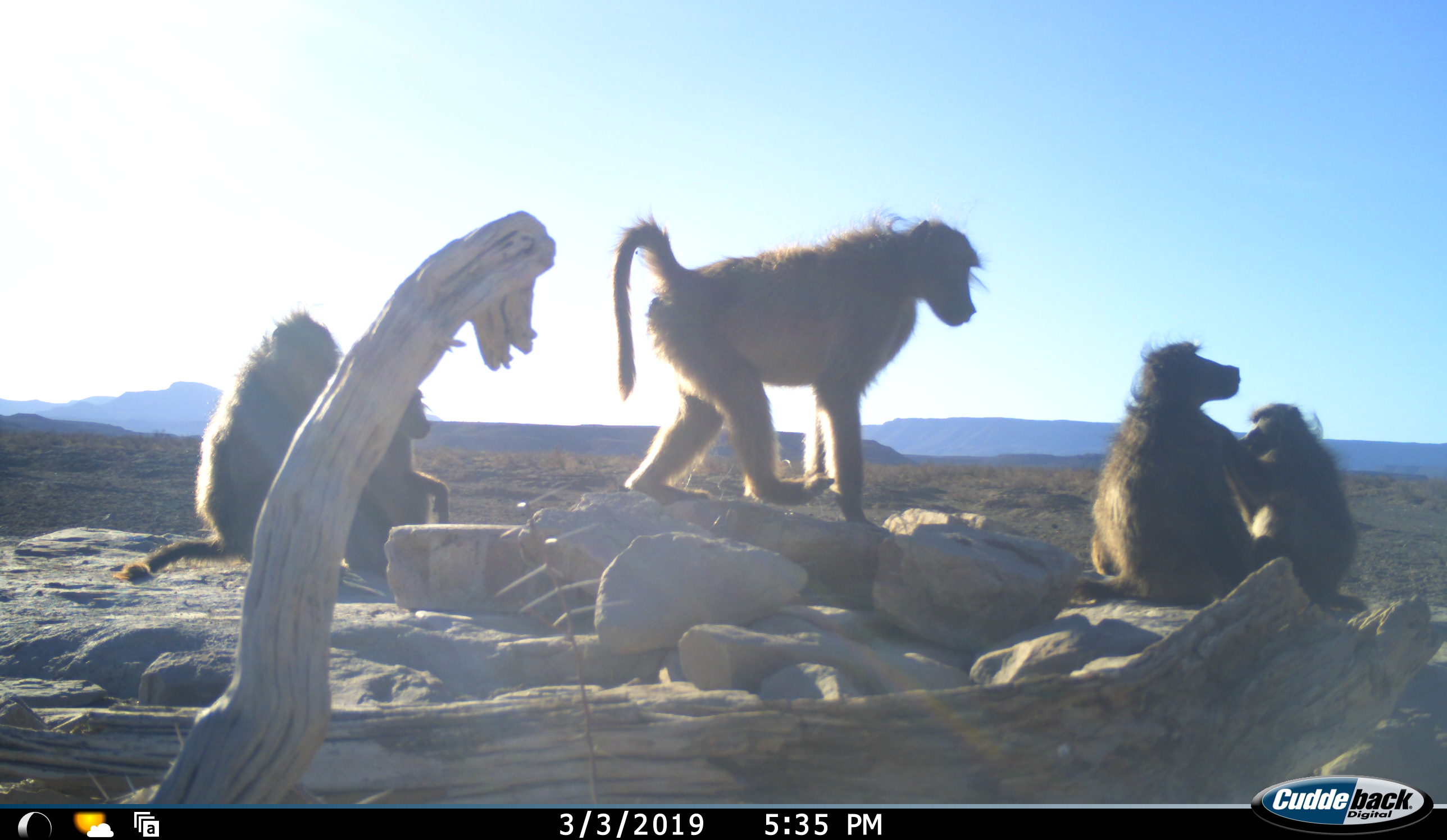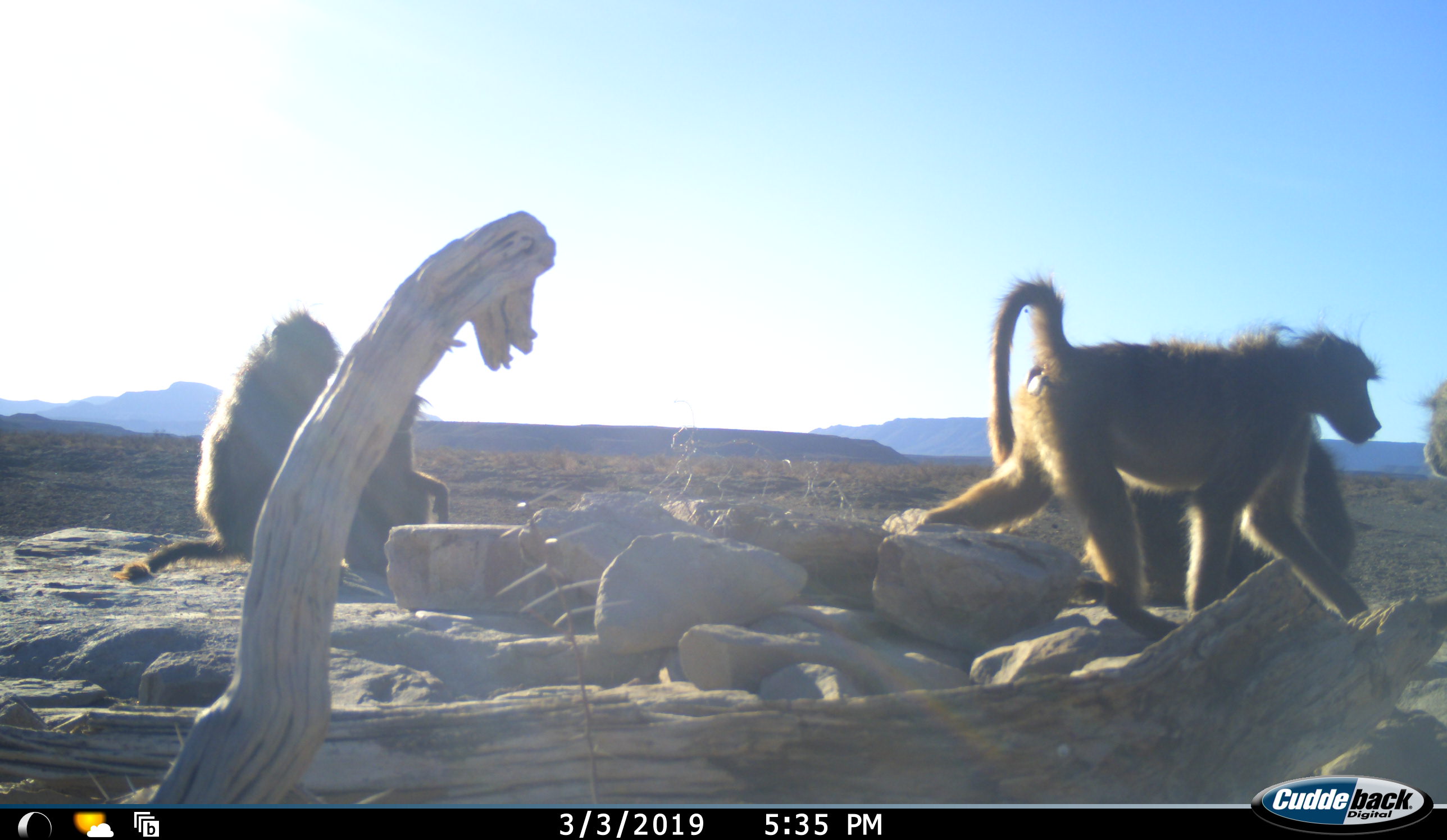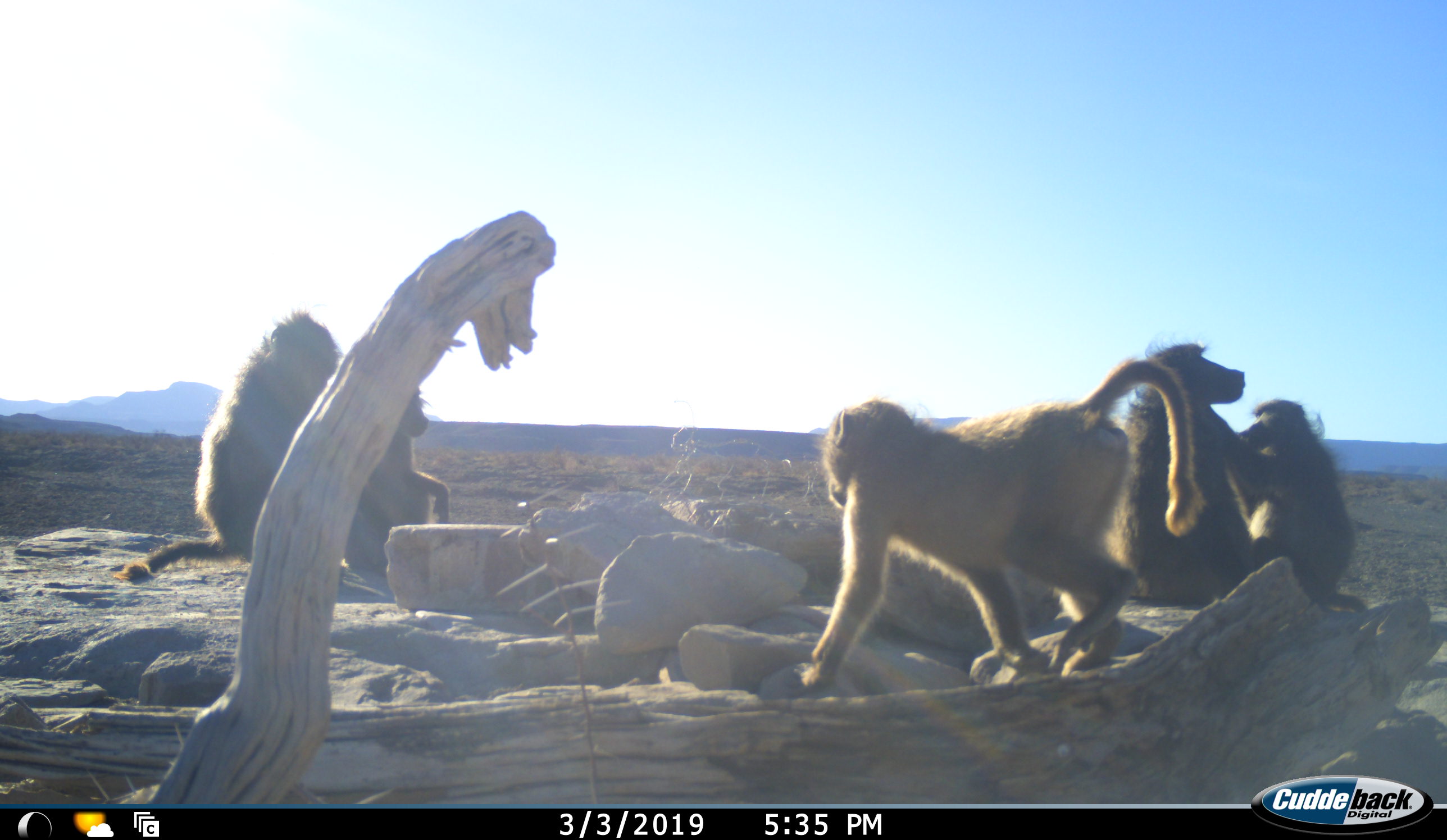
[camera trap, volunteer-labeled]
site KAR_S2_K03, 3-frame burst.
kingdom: Animalia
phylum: Chordata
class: Mammalia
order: Primates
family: Cercopithecidae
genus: Papio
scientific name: Papio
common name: baboon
Baboon (Papio), count 6. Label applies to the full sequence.